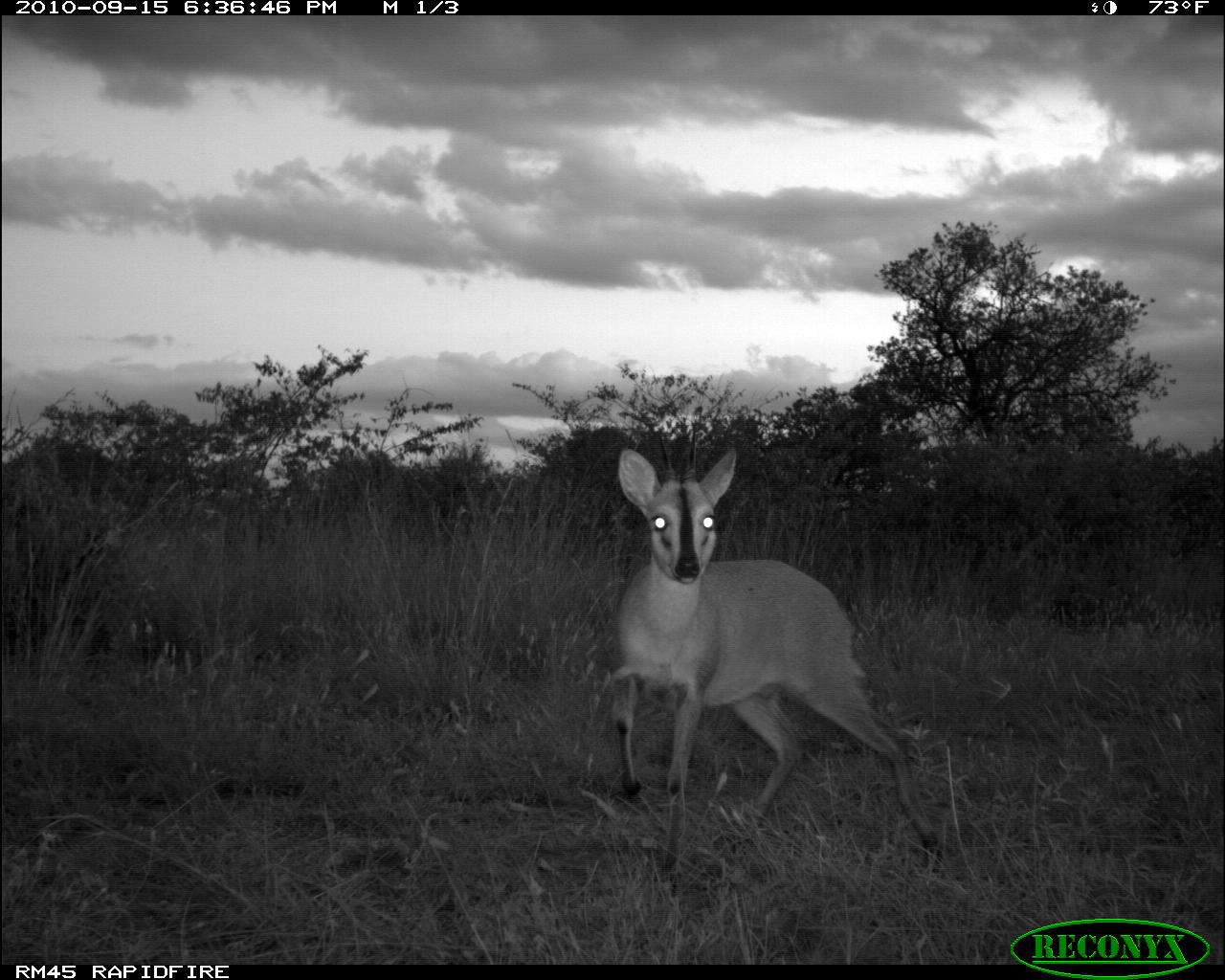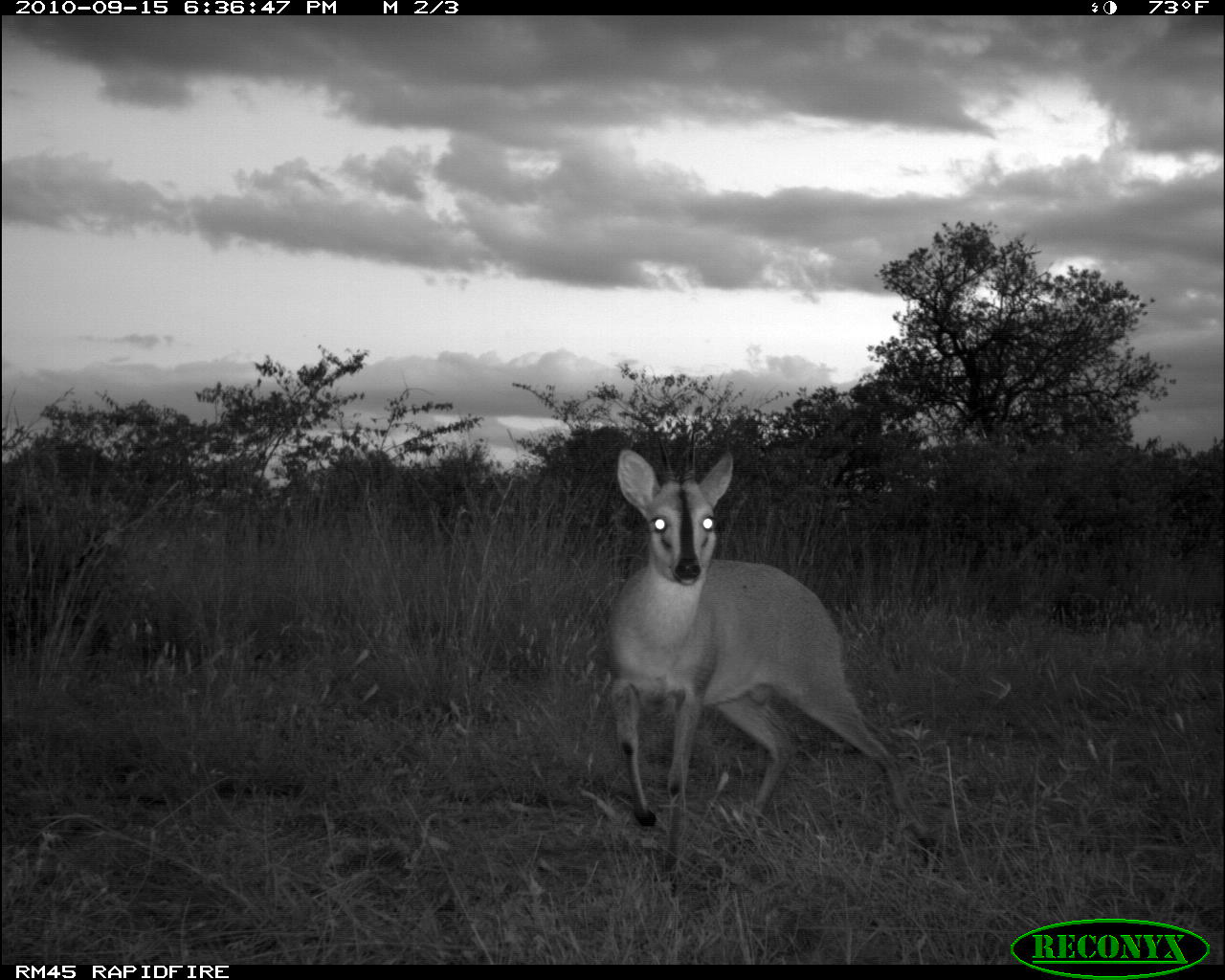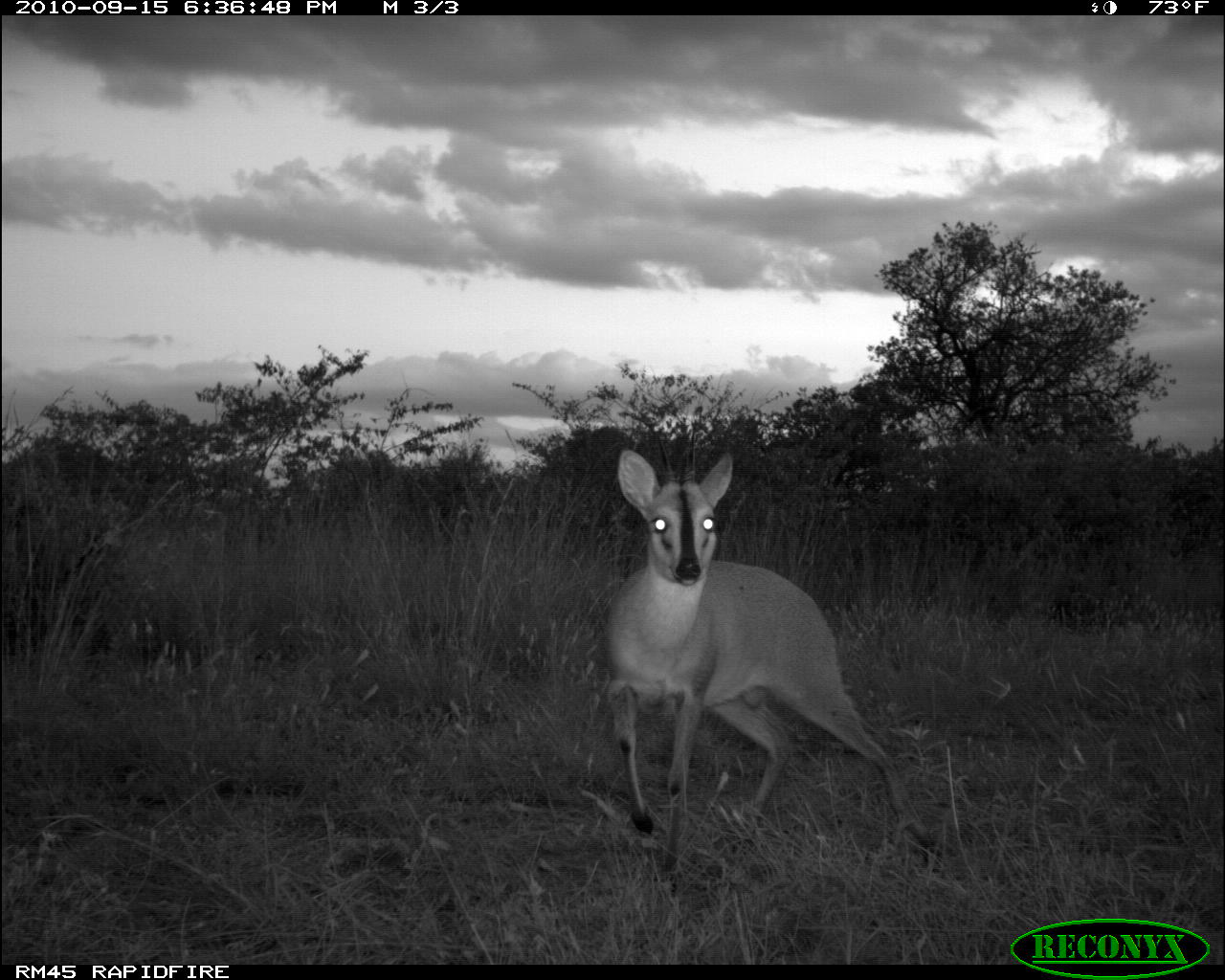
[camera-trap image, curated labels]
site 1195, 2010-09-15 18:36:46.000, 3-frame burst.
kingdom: Animalia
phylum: Chordata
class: Mammalia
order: Artiodactyla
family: Bovidae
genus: Sylvicapra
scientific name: Sylvicapra grimmia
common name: bush duiker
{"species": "Sylvicapra grimmia (bush duiker)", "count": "1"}